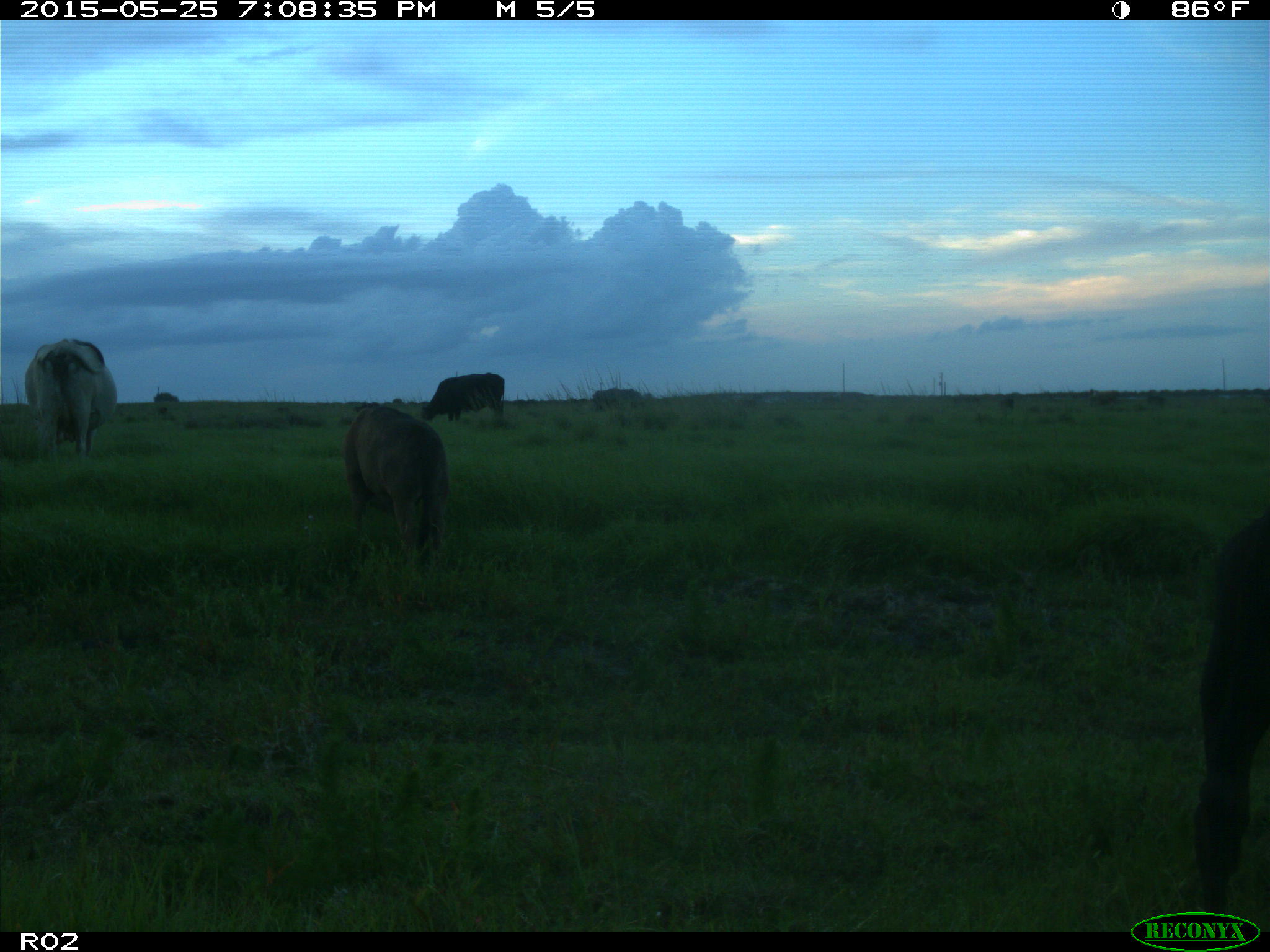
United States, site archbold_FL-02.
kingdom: Animalia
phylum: Chordata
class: Mammalia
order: Artiodactyla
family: Bovidae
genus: Bos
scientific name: Bos taurus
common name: domestic cow